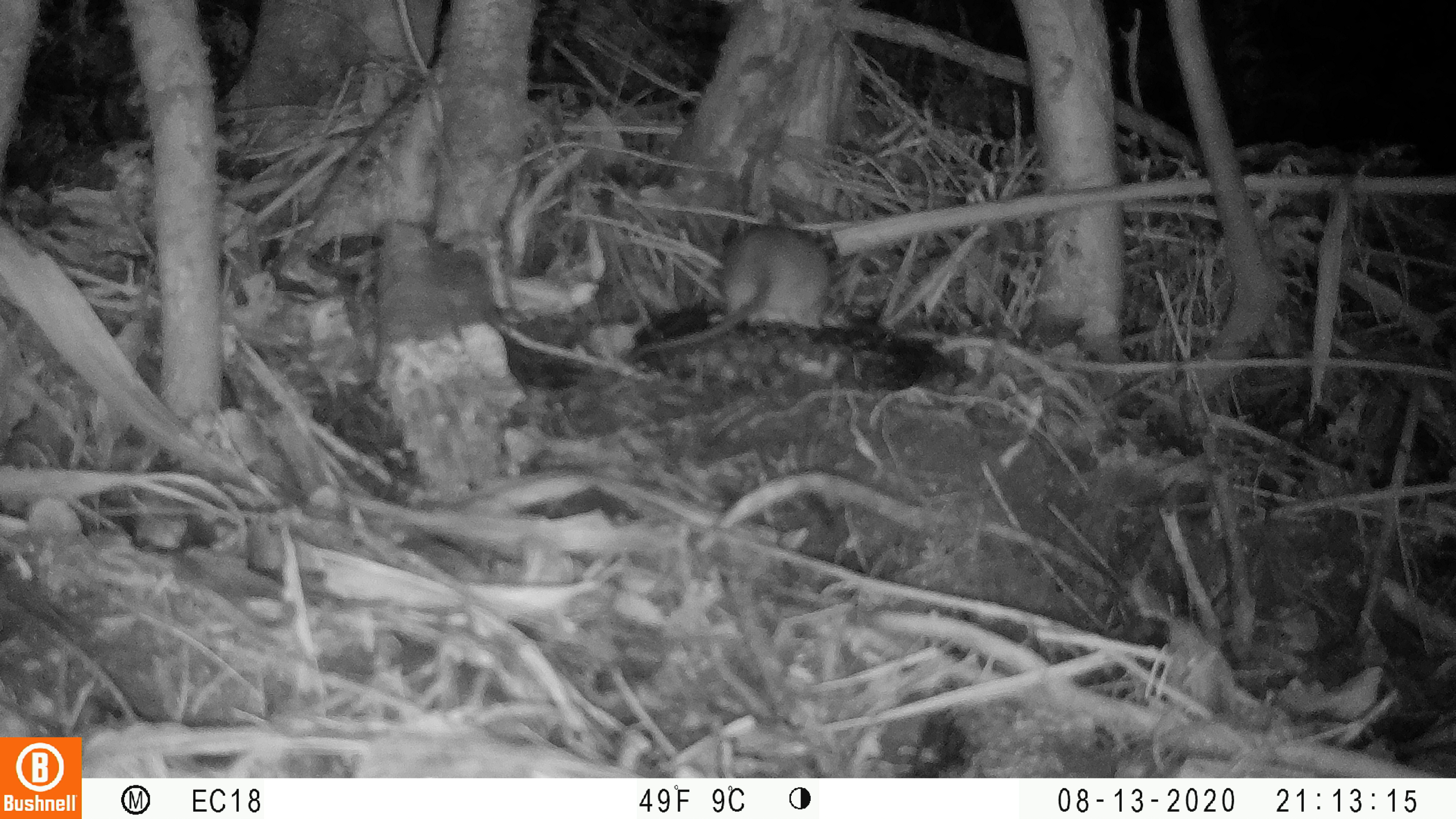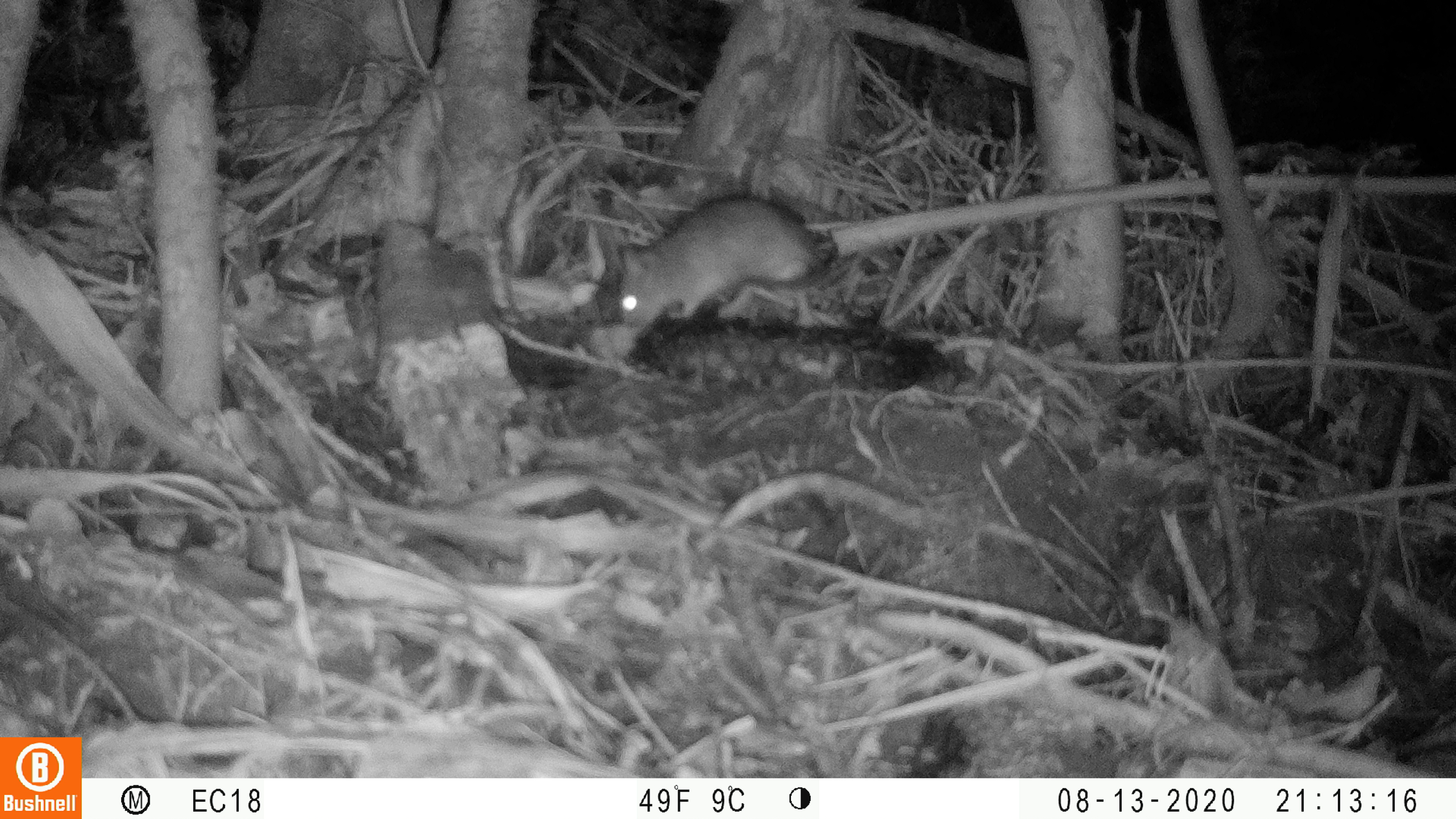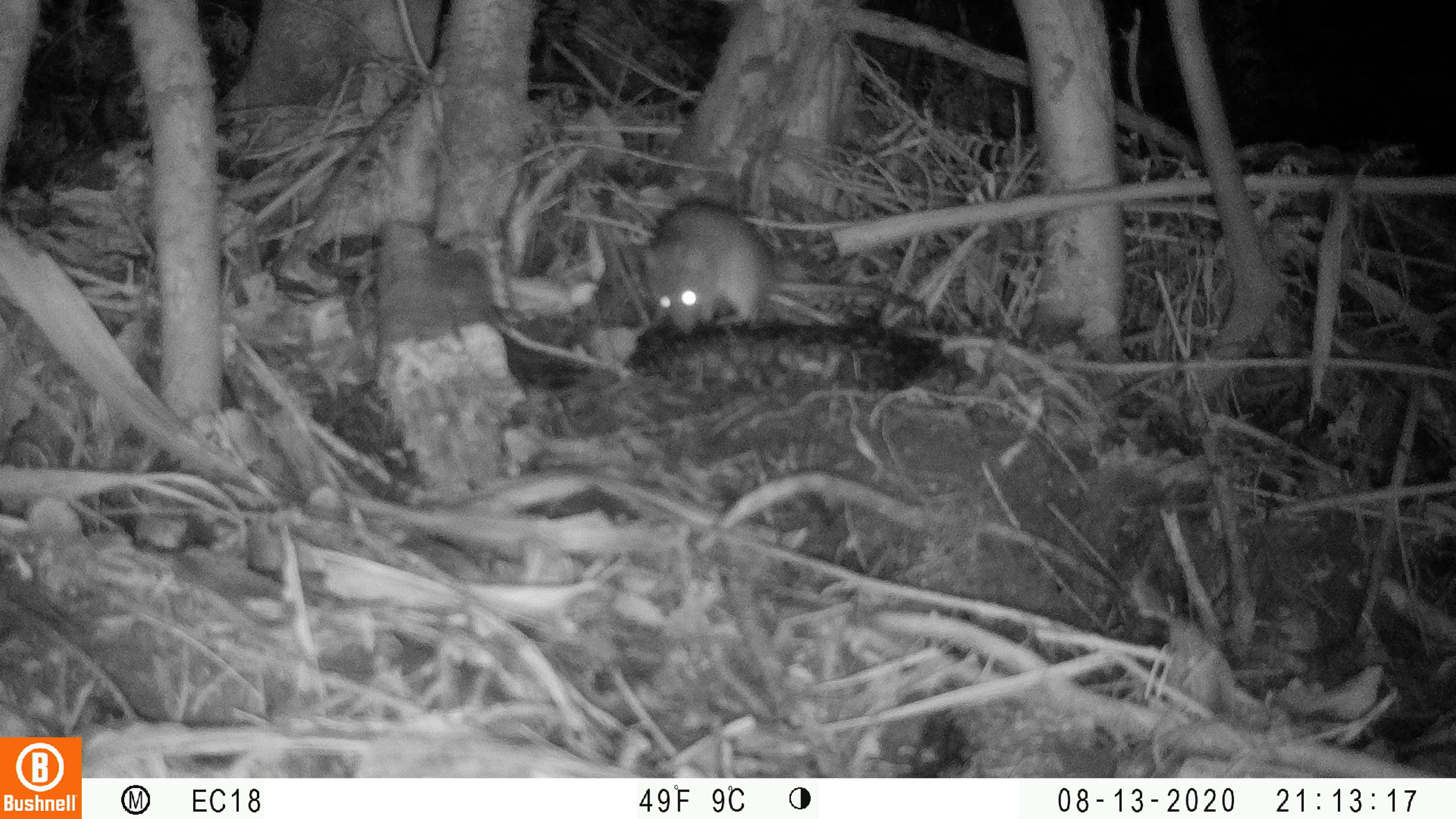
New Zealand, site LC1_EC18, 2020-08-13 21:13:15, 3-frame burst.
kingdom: Animalia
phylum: Chordata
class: Mammalia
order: Rodentia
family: Muridae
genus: Rattus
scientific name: Rattus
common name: rat